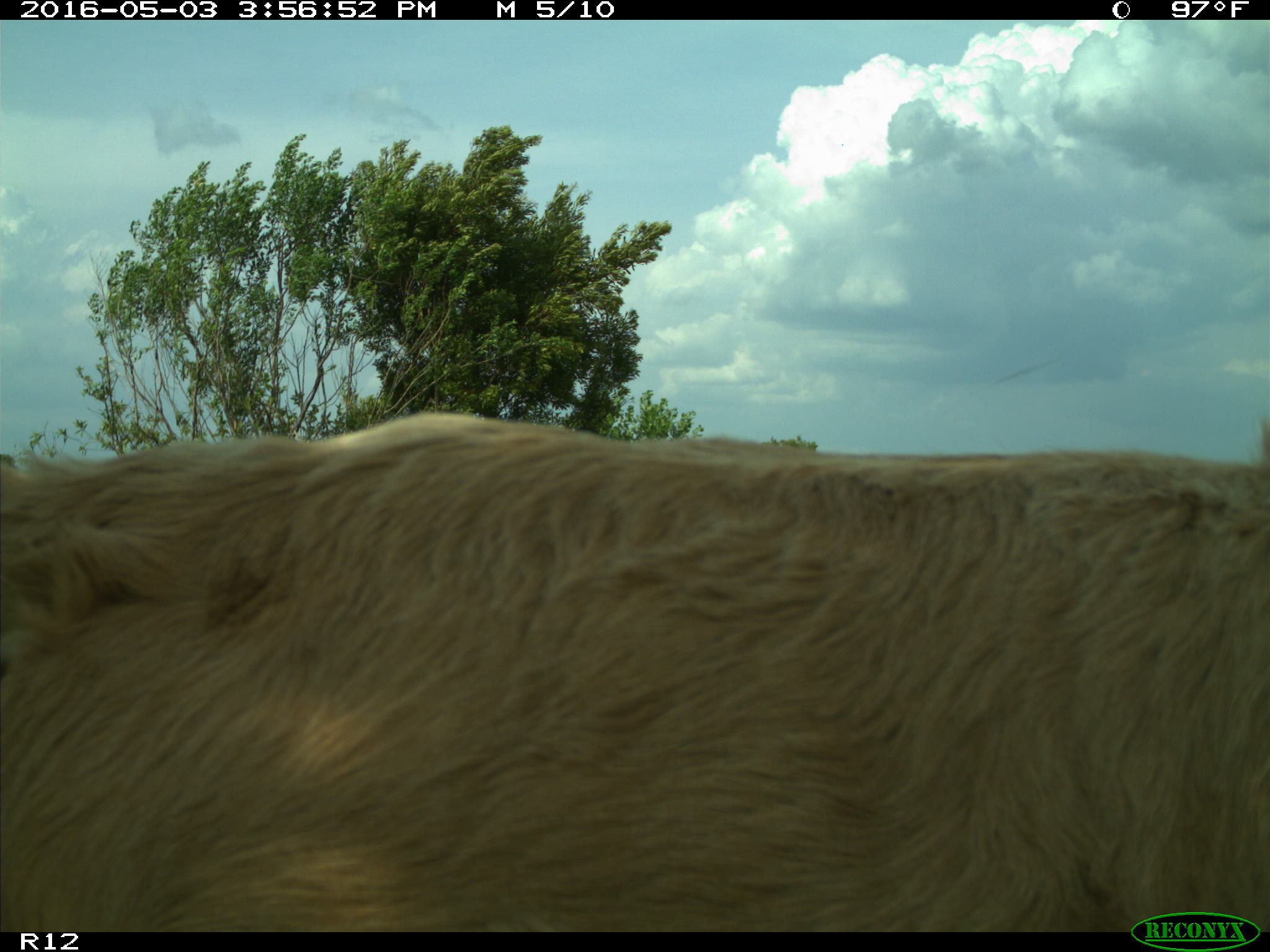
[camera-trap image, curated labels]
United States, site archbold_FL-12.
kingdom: Animalia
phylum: Chordata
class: Mammalia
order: Artiodactyla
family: Bovidae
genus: Bos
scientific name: Bos taurus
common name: domestic cow